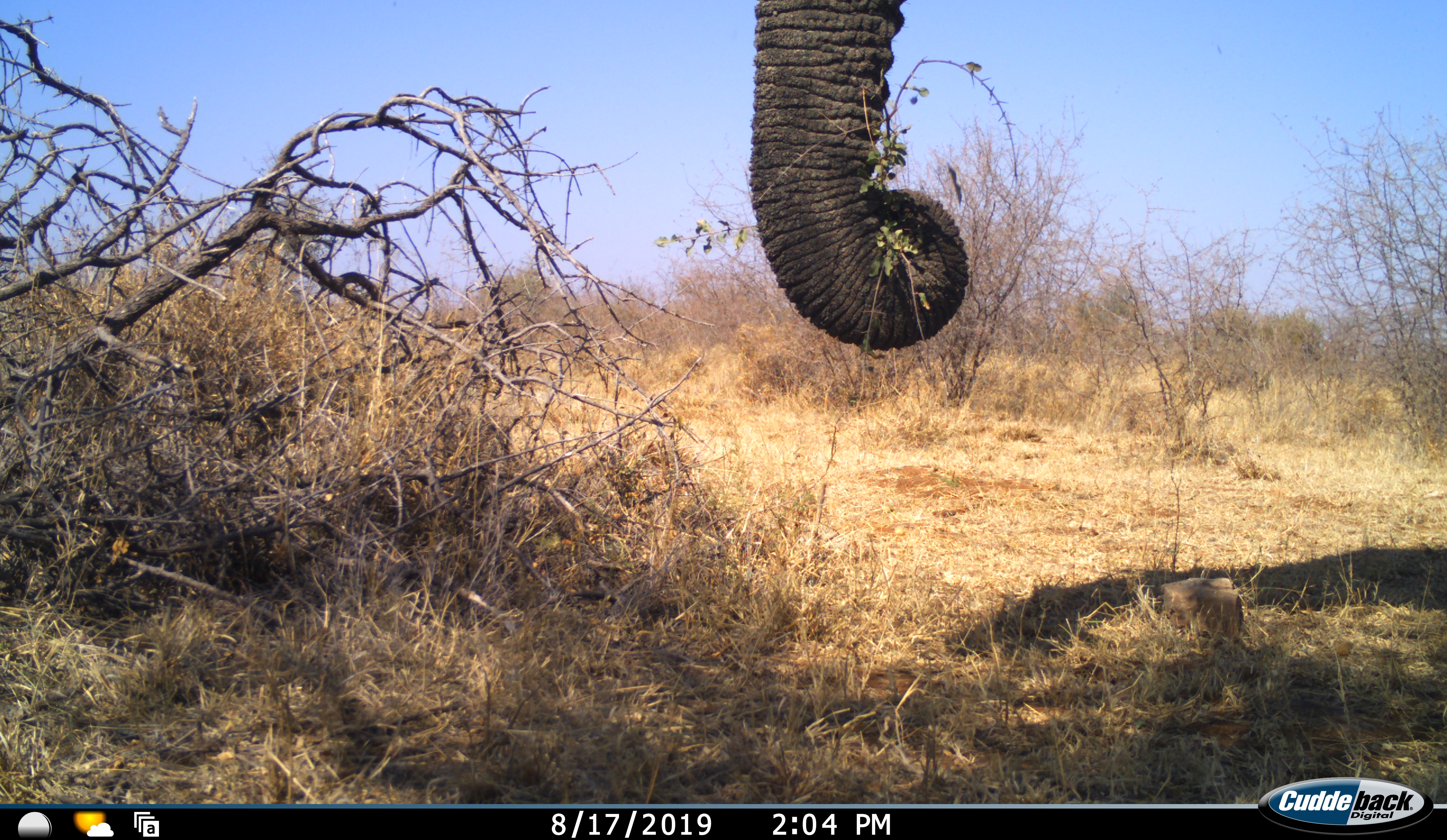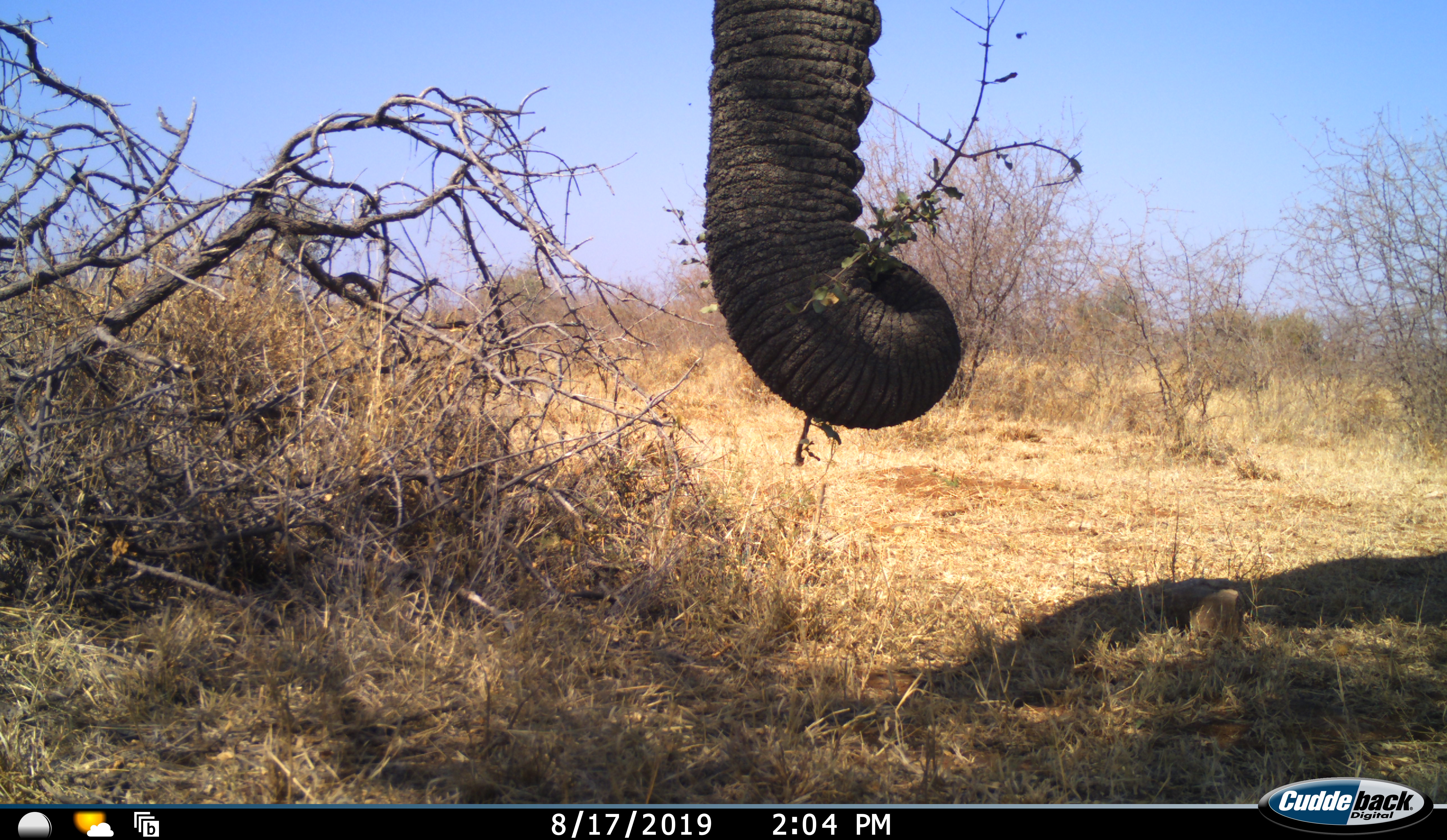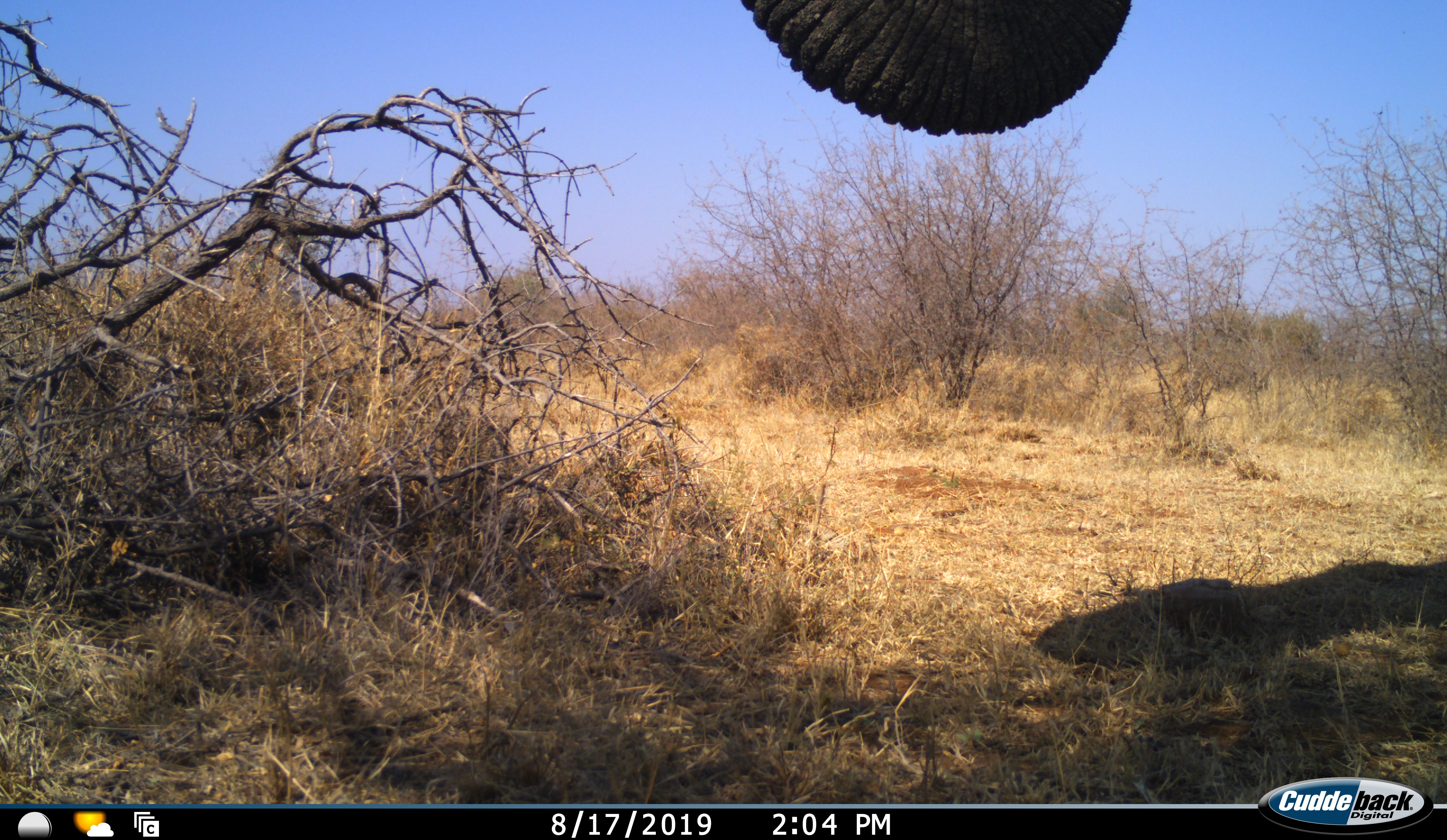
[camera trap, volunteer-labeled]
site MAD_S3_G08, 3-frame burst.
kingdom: Animalia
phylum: Chordata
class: Mammalia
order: Proboscidea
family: Elephantidae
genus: Loxodonta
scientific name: Loxodonta africana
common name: african bush elephant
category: elephant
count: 1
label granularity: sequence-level